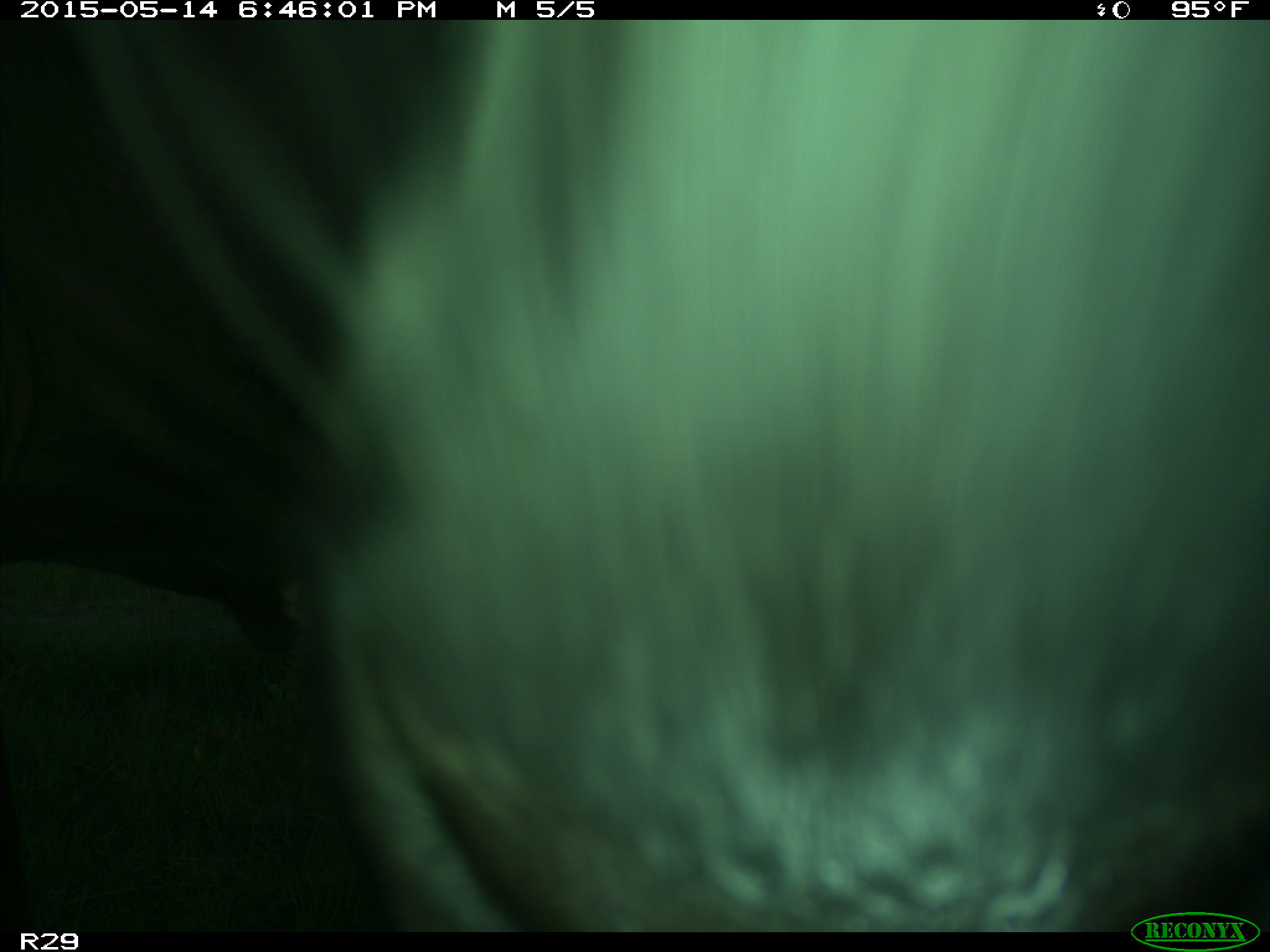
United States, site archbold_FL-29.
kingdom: Animalia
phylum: Chordata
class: Mammalia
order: Artiodactyla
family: Bovidae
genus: Bos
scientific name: Bos taurus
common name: domestic cow